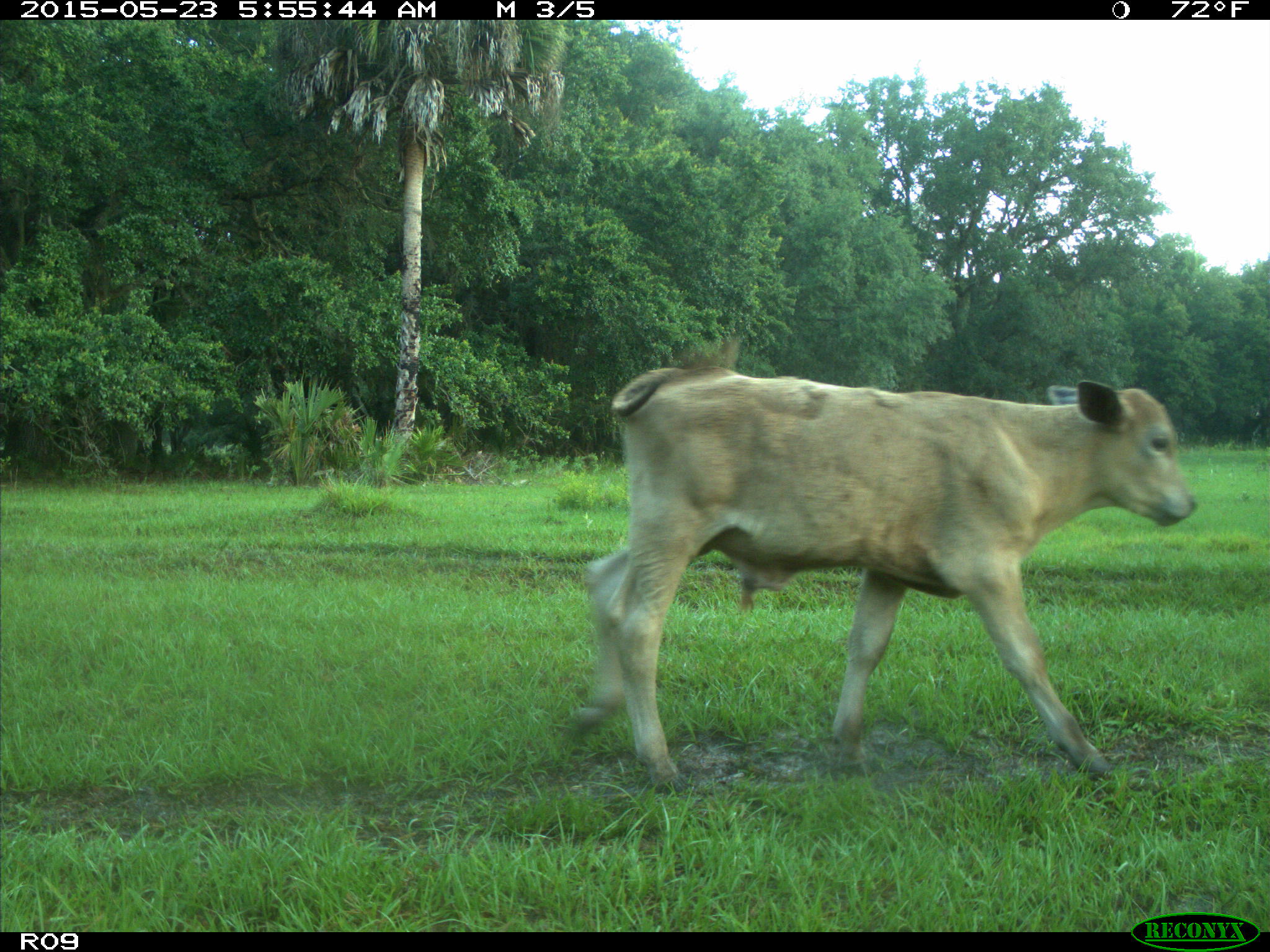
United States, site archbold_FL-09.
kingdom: Animalia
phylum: Chordata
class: Mammalia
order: Artiodactyla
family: Bovidae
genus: Bos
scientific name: Bos taurus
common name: domestic cow